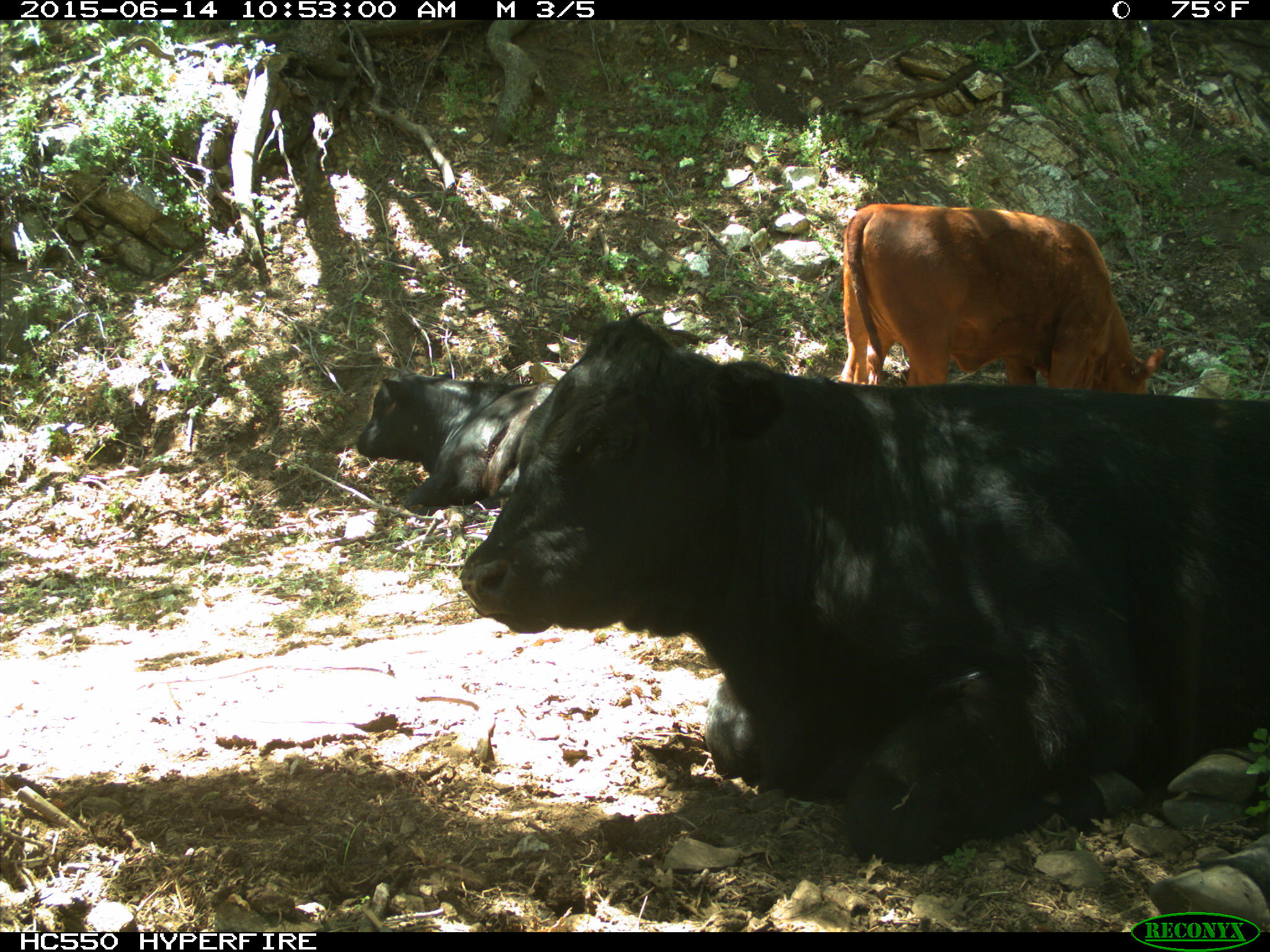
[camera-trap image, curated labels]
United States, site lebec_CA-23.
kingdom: Animalia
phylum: Chordata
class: Mammalia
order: Artiodactyla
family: Bovidae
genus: Bos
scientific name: Bos taurus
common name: domestic cow